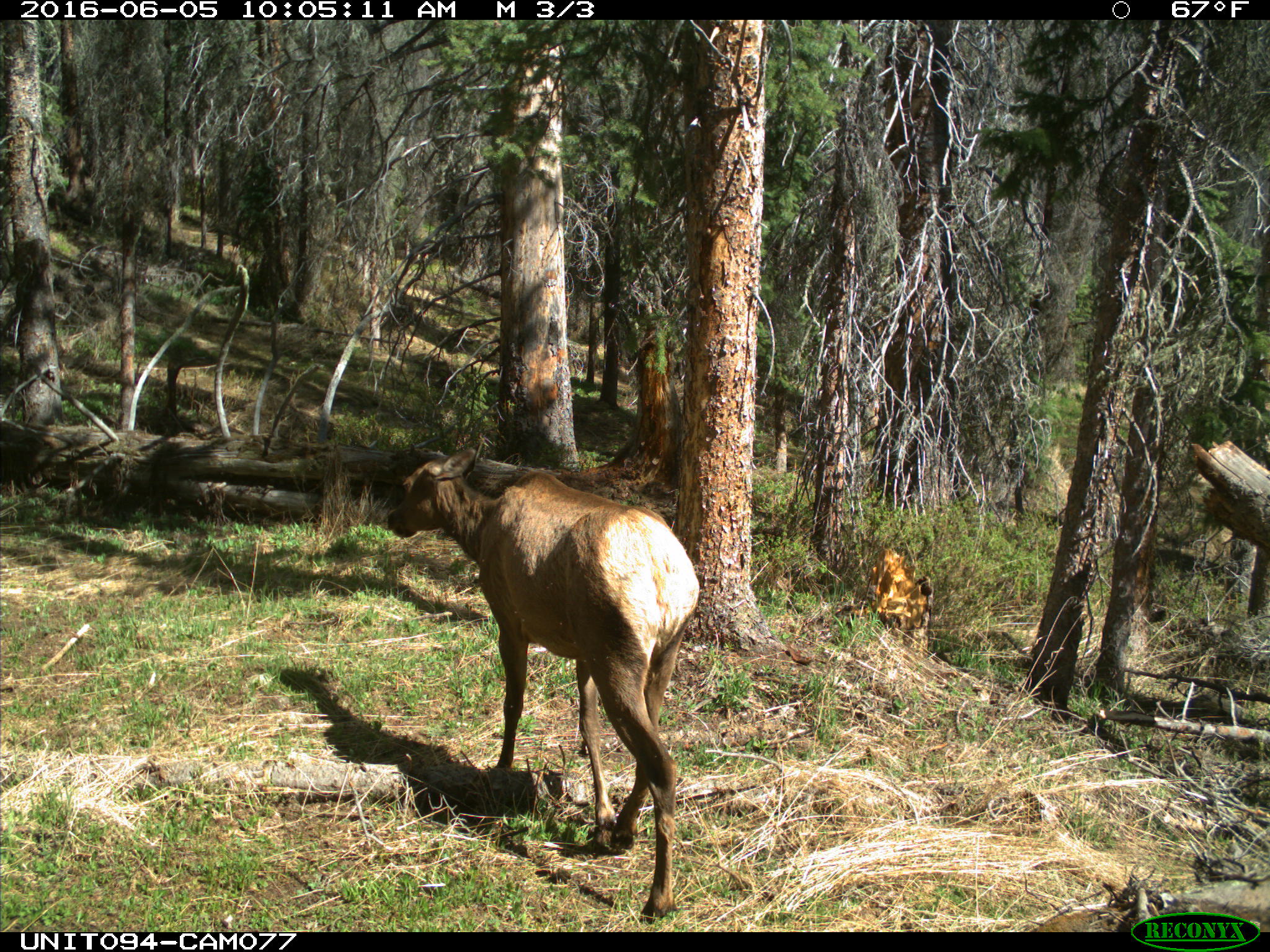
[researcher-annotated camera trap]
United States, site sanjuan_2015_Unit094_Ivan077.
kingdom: Animalia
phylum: Chordata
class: Mammalia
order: Artiodactyla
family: Cervidae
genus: Cervus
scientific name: Cervus elaphus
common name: red deer